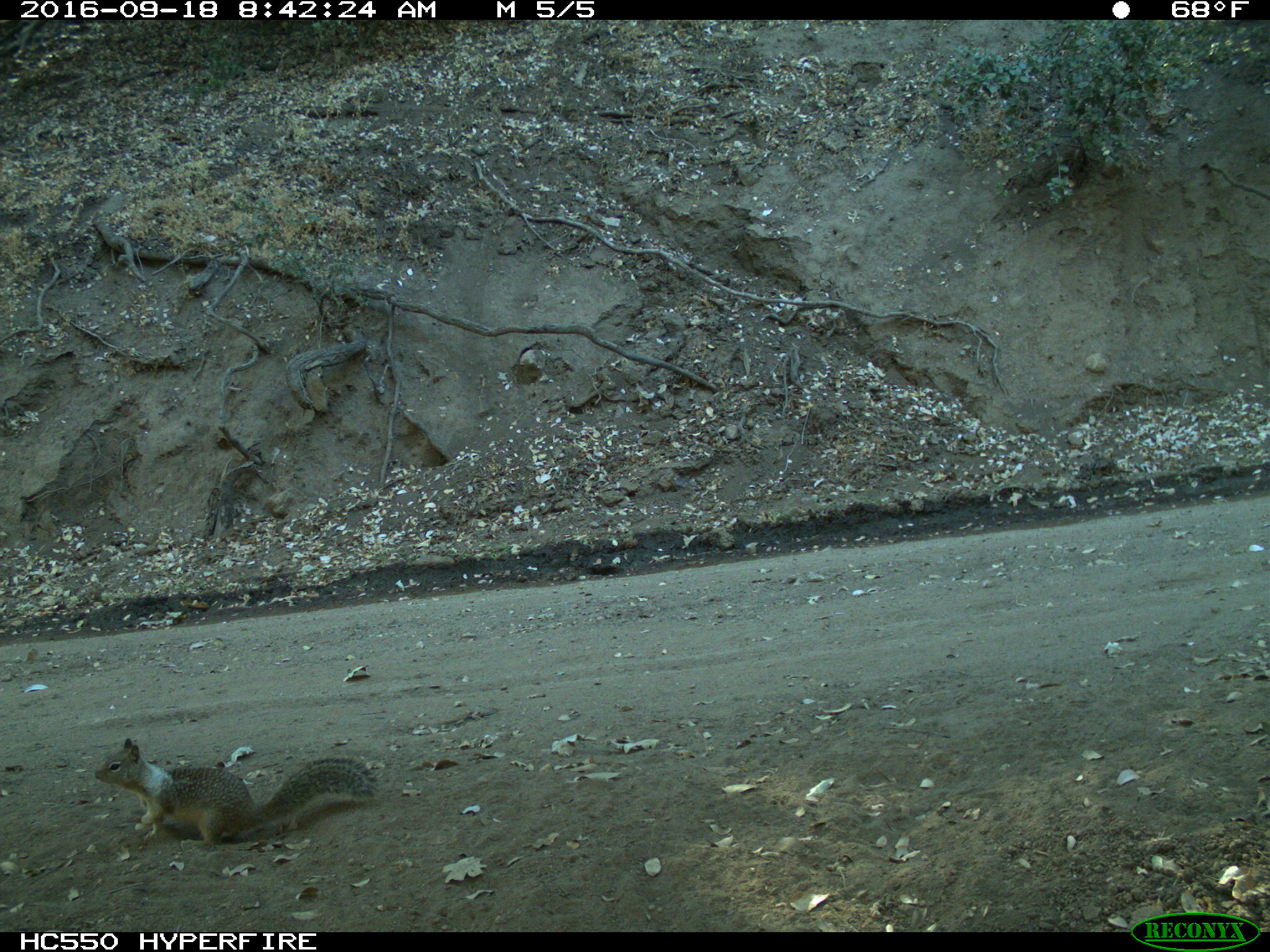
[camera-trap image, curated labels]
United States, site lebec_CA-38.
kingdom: Animalia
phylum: Chordata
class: Mammalia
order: Rodentia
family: Sciuridae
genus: Otospermophilus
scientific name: Otospermophilus beecheyi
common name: california ground squirrel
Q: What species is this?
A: Otospermophilus beecheyi (california ground squirrel).